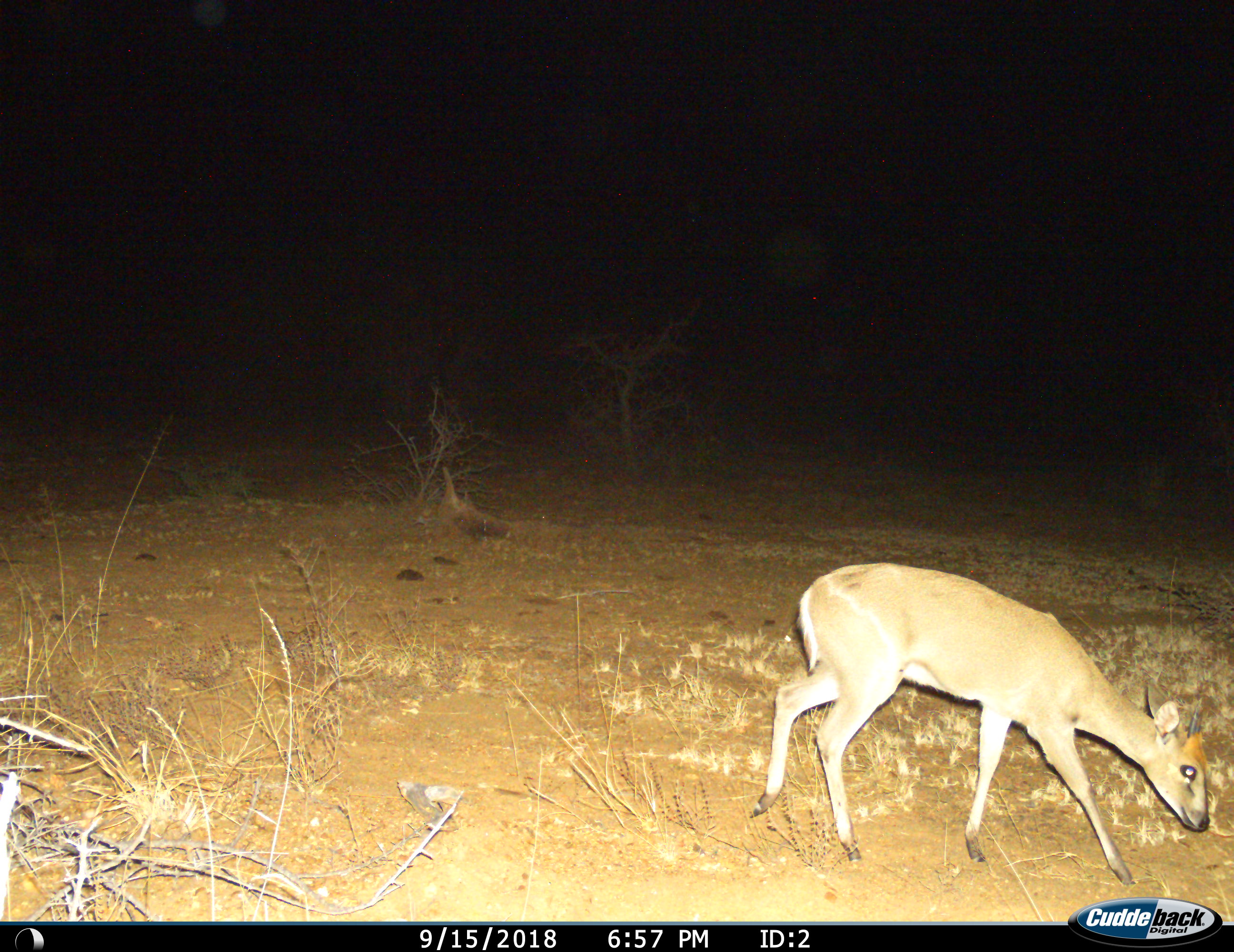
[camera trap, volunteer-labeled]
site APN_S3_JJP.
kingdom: Animalia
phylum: Chordata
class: Mammalia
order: Artiodactyla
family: Bovidae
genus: Sylvicapra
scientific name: Sylvicapra grimmia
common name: common duiker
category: duikercommongrey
Duikercommongrey (common duiker) (Sylvicapra grimmia), count 1. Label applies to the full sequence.